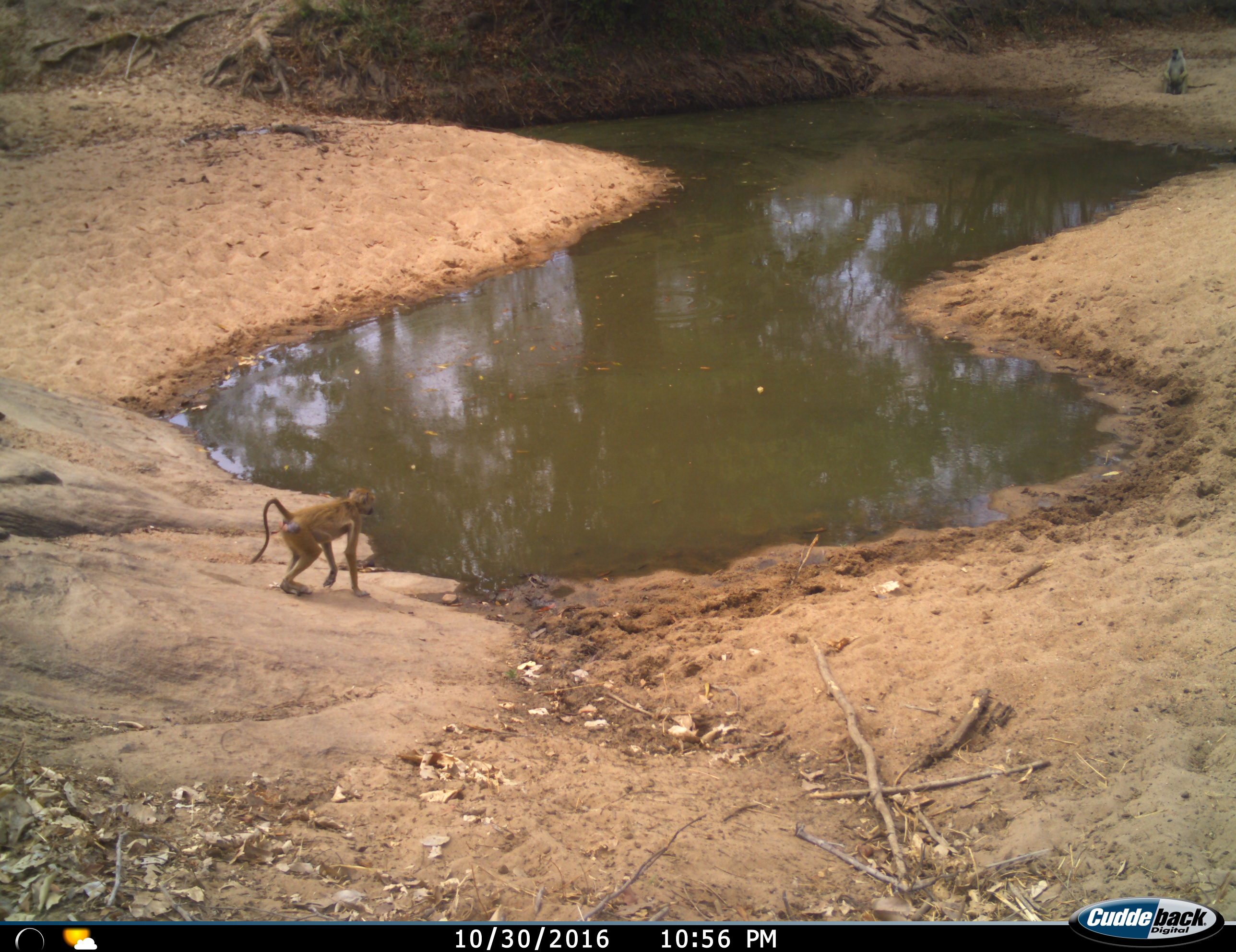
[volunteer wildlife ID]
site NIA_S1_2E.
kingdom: Animalia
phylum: Chordata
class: Mammalia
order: Primates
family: Cercopithecidae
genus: Papio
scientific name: Papio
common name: baboon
Baboon (Papio), count 2. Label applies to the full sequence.